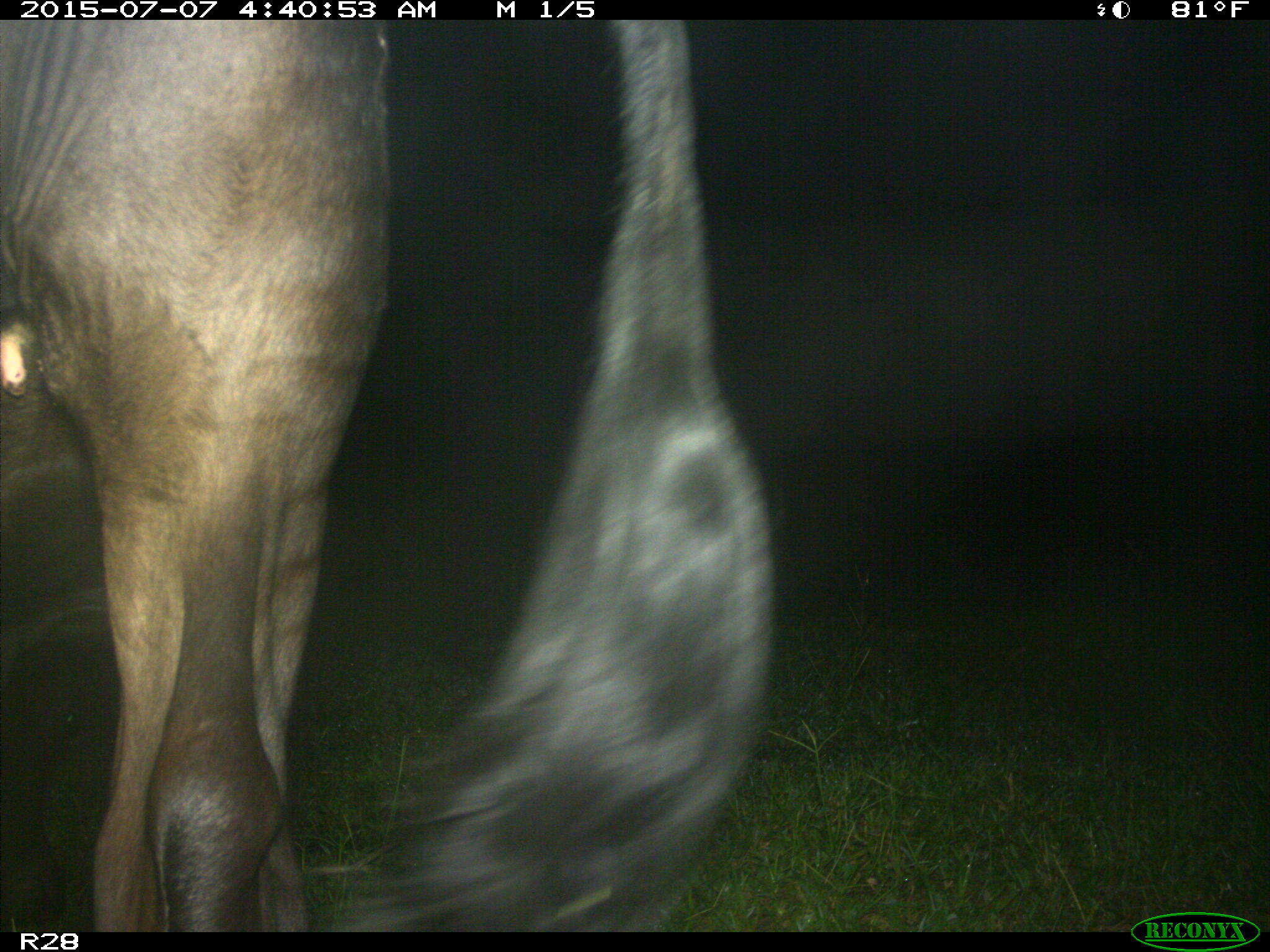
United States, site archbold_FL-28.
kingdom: Animalia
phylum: Chordata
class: Mammalia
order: Artiodactyla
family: Bovidae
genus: Bos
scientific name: Bos taurus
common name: domestic cow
Bos taurus (domestic cow).